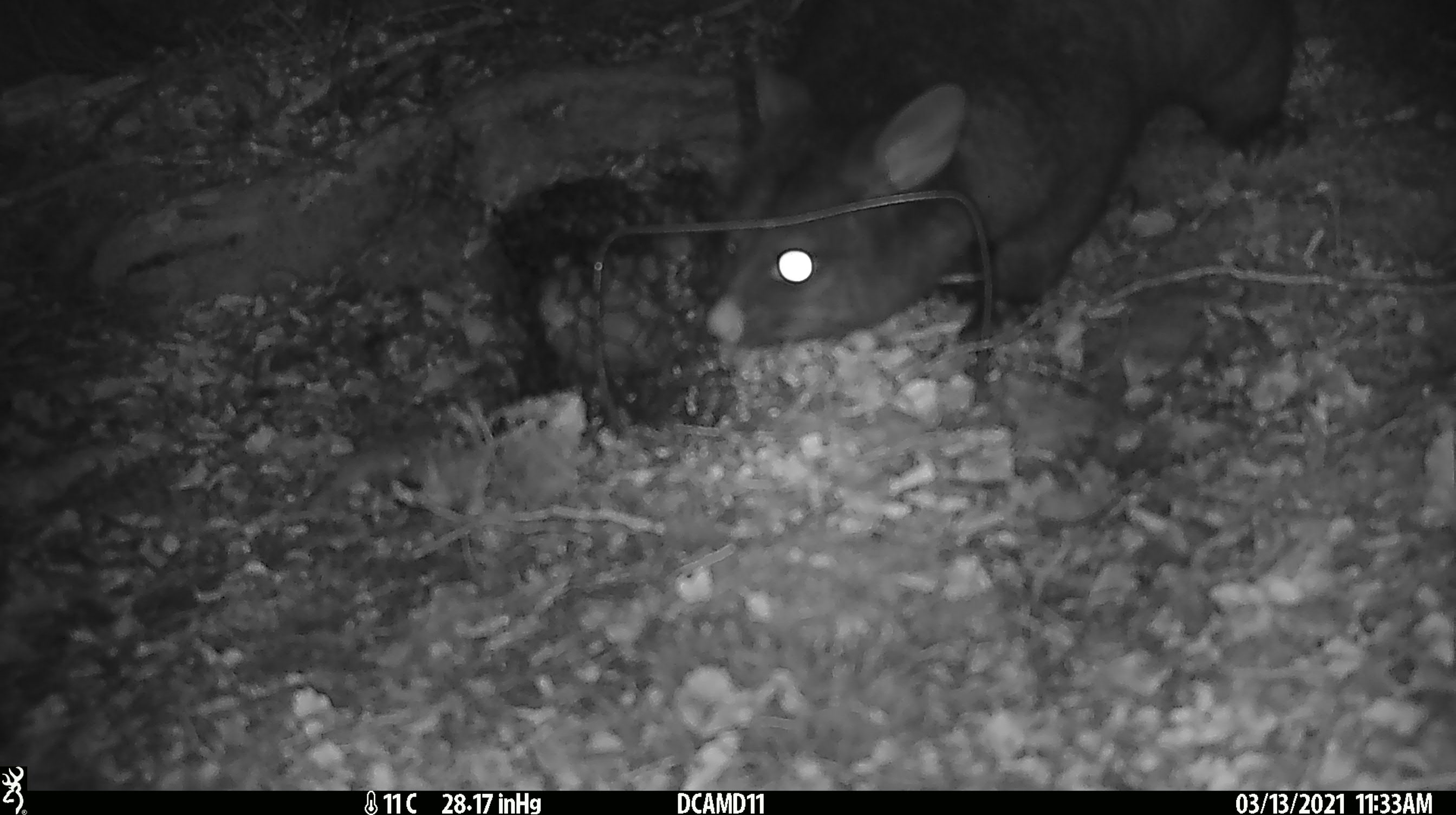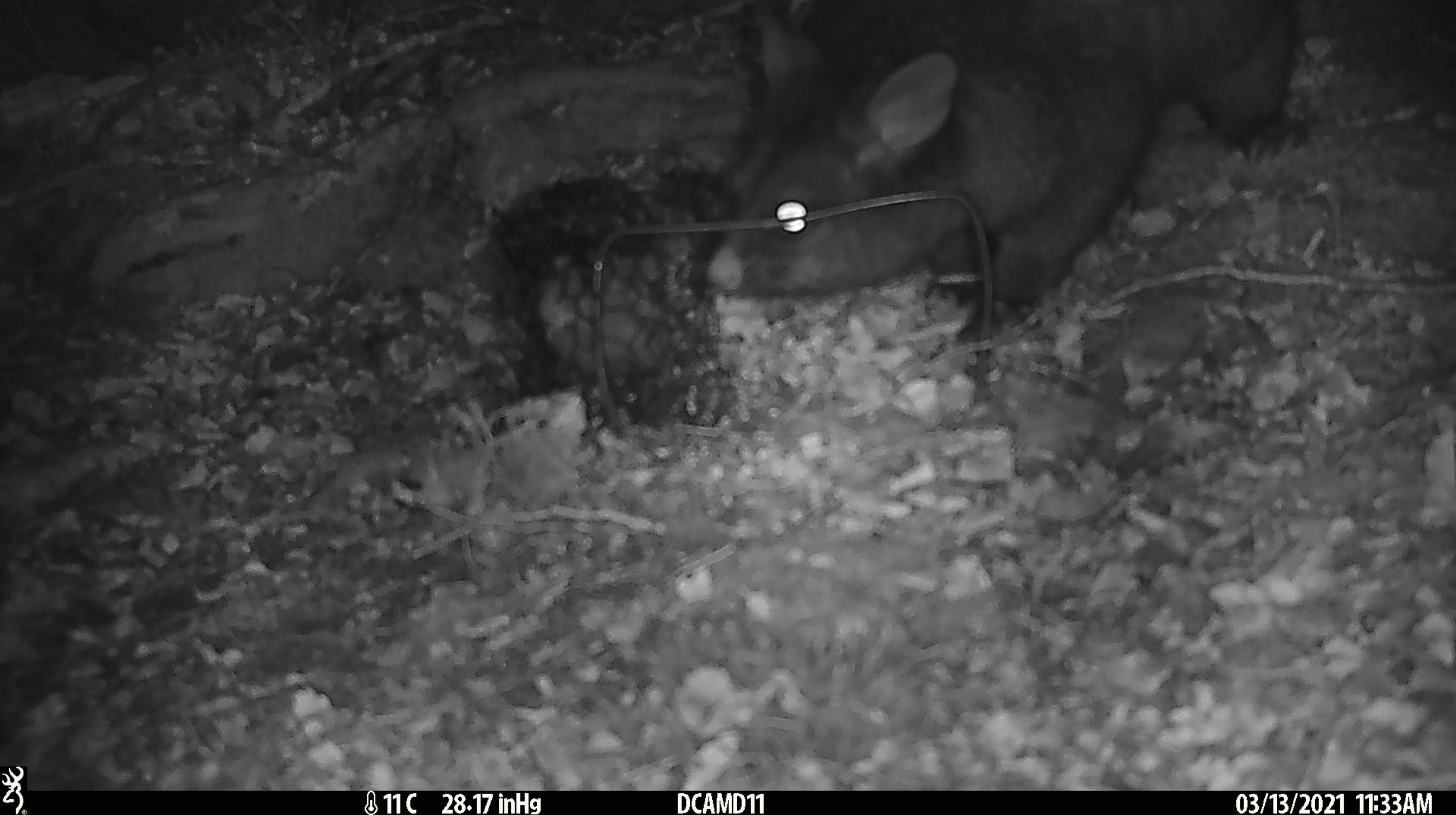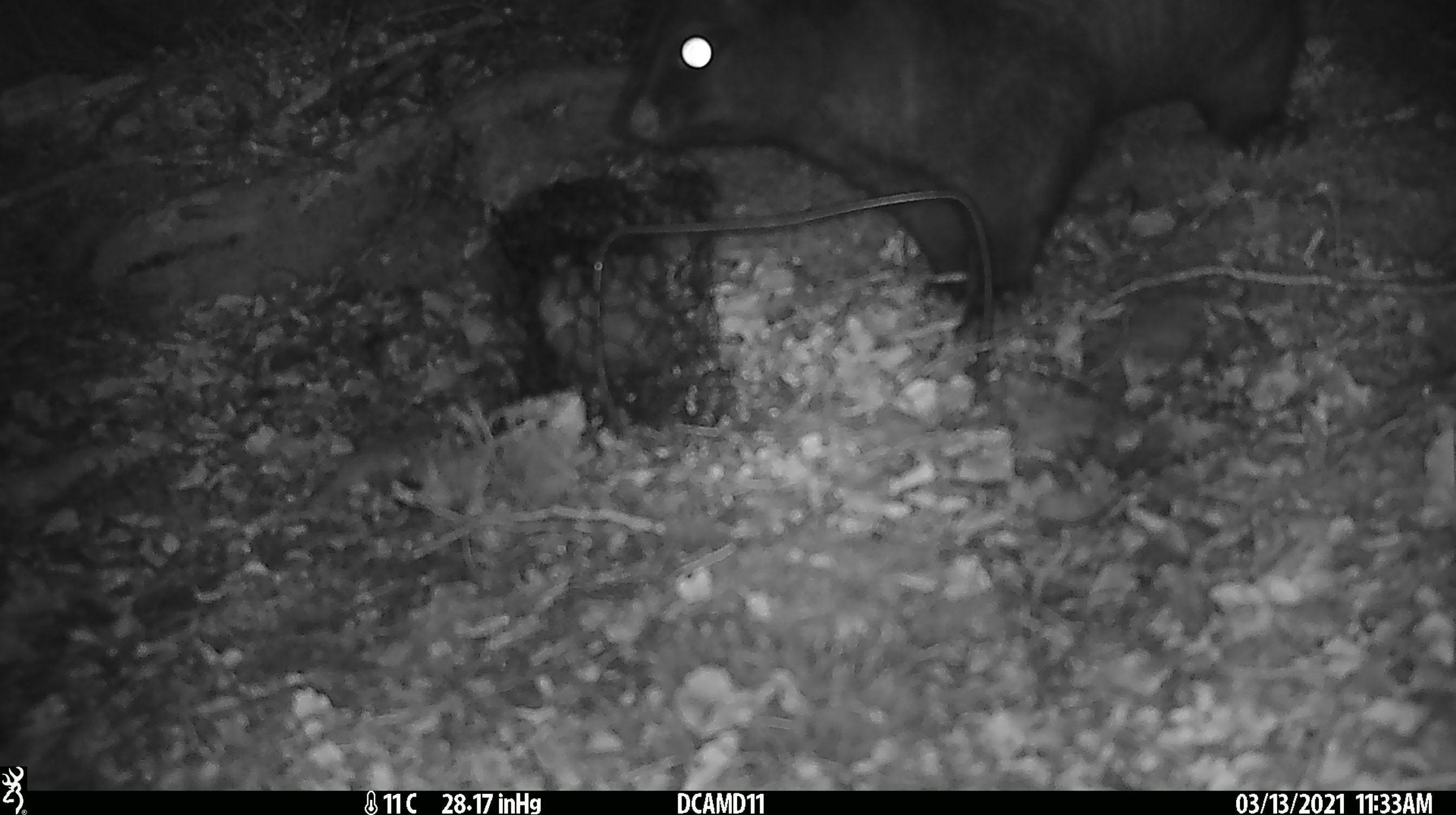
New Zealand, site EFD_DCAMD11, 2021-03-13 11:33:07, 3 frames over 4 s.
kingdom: Animalia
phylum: Chordata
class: Mammalia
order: Diprotodontia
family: Phalangeridae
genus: Trichosurus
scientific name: Trichosurus vulpecula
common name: common brushtail possum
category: possum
Possum (common brushtail possum) (Trichosurus vulpecula).